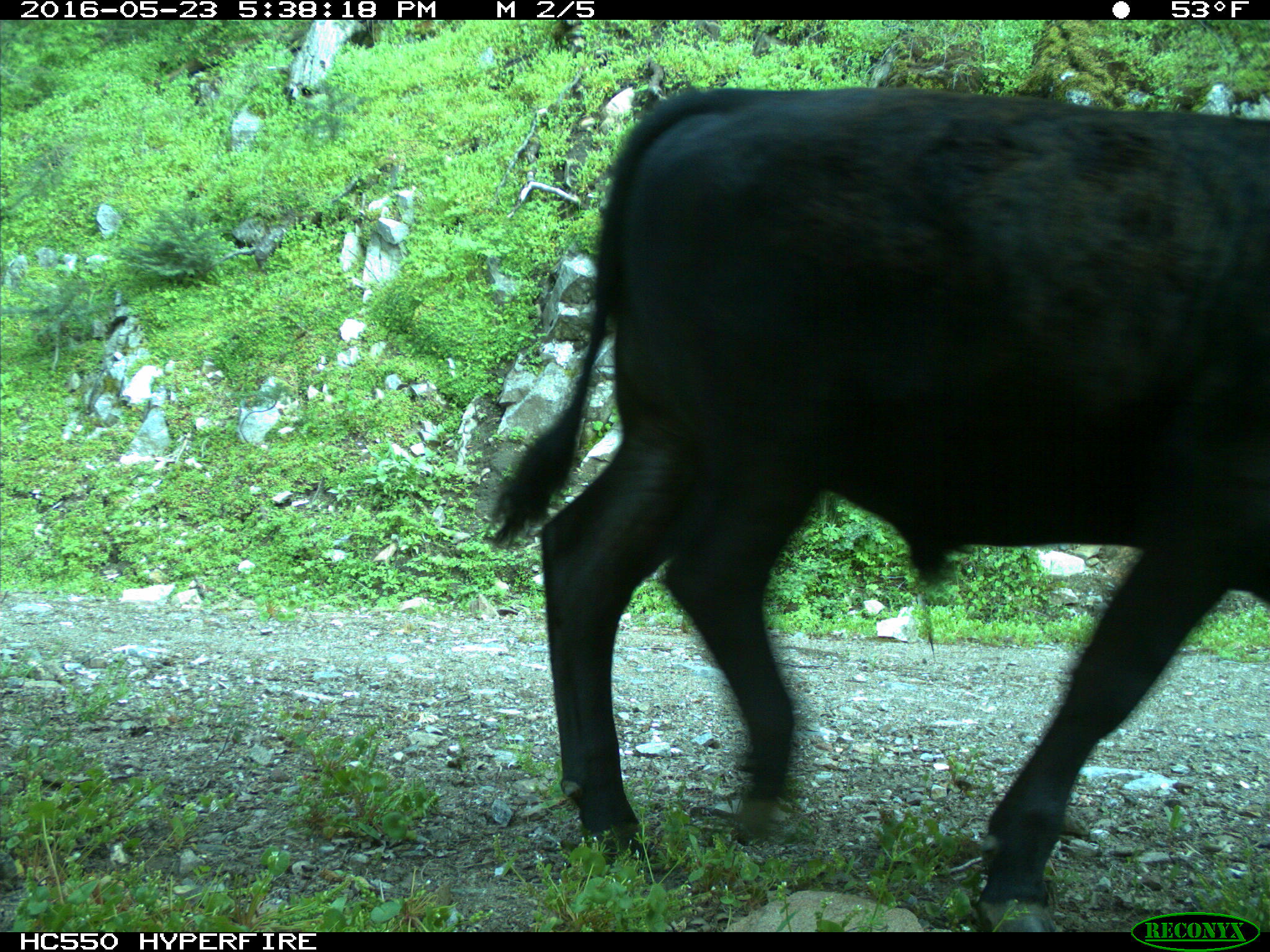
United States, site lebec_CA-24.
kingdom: Animalia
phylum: Chordata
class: Mammalia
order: Artiodactyla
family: Bovidae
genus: Bos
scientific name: Bos taurus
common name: domestic cow